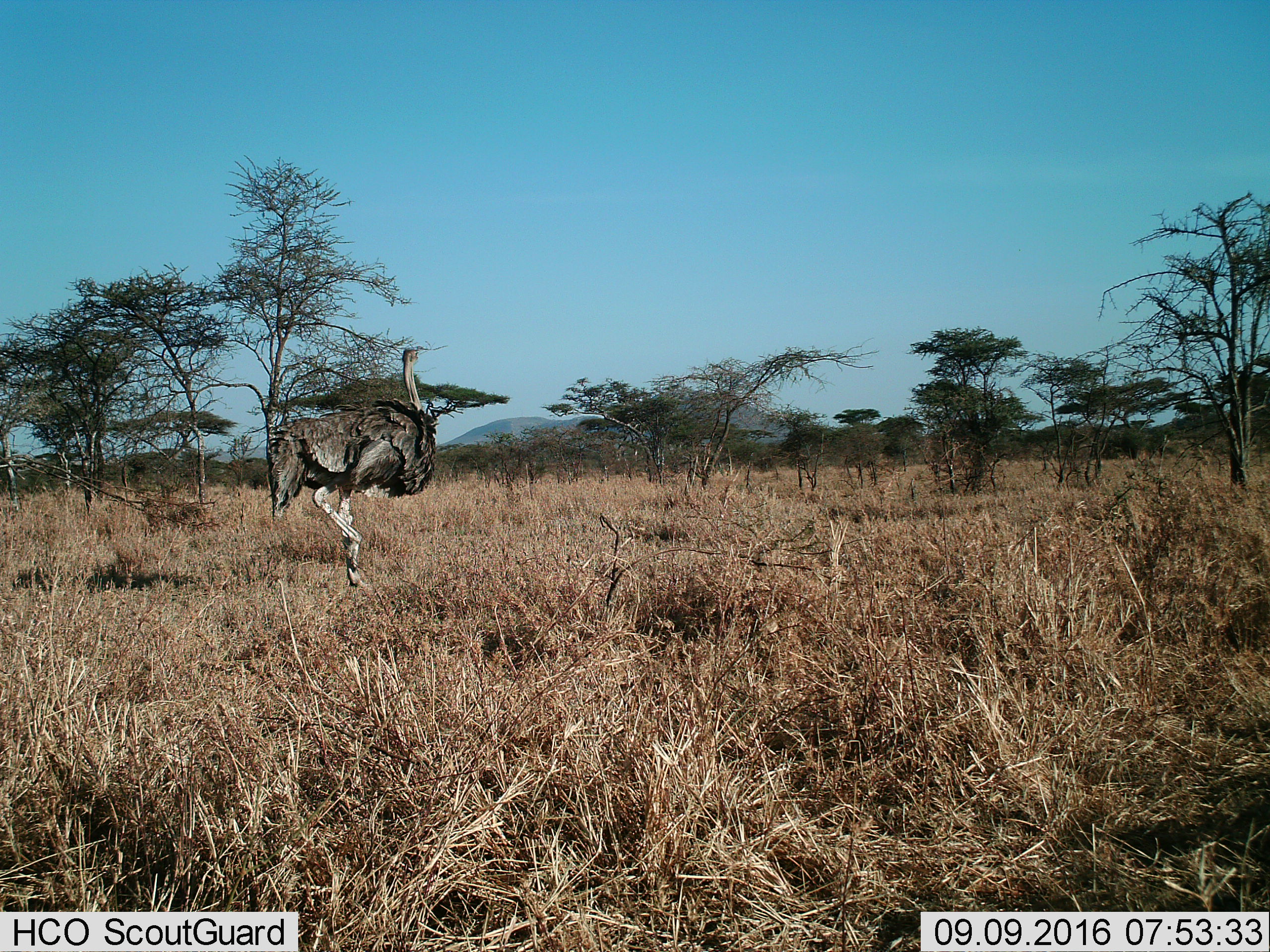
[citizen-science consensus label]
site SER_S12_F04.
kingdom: Animalia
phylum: Chordata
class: Aves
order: Struthioniformes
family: Struthionidae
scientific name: Struthionidae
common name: ostrich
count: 1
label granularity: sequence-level